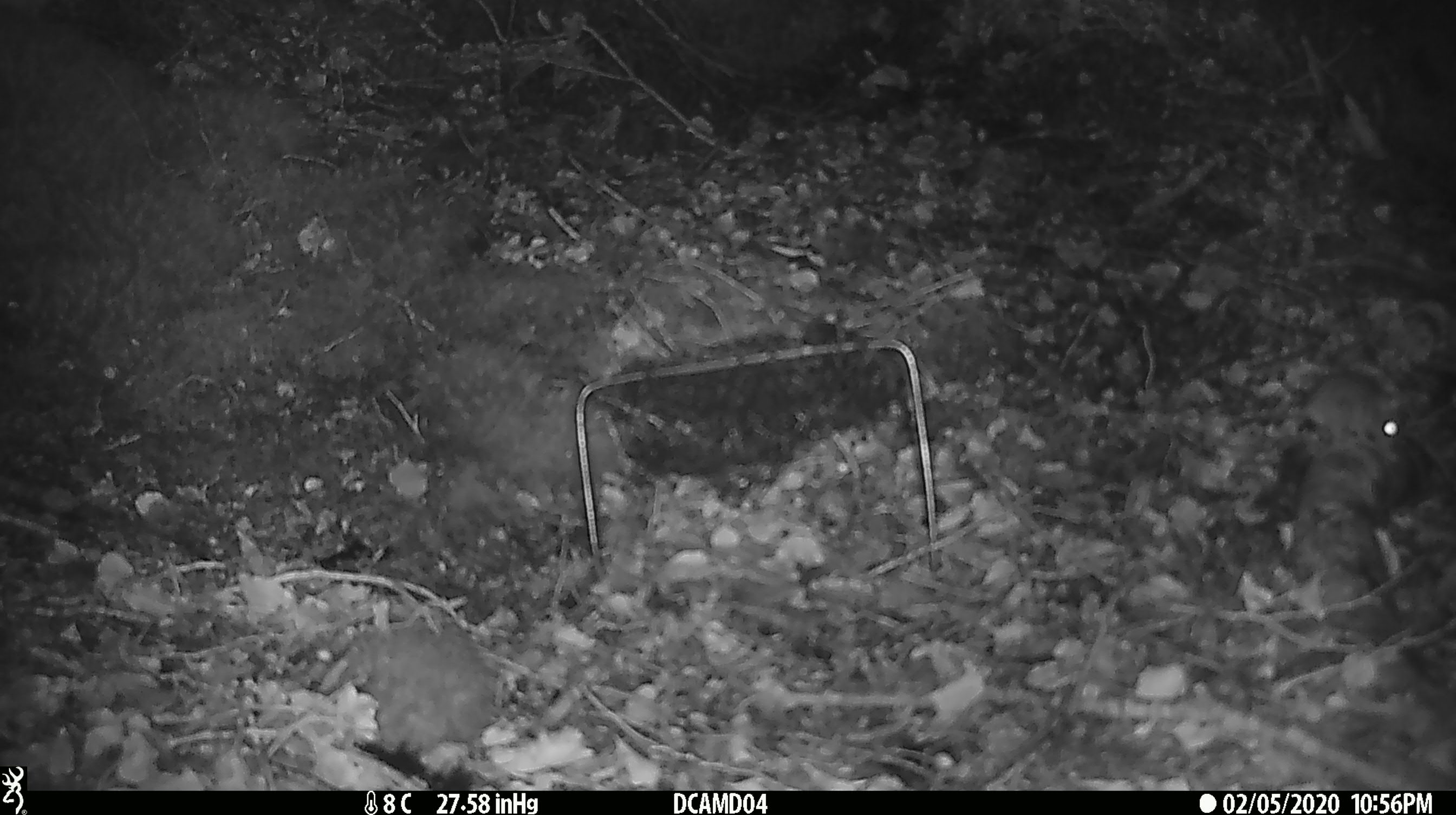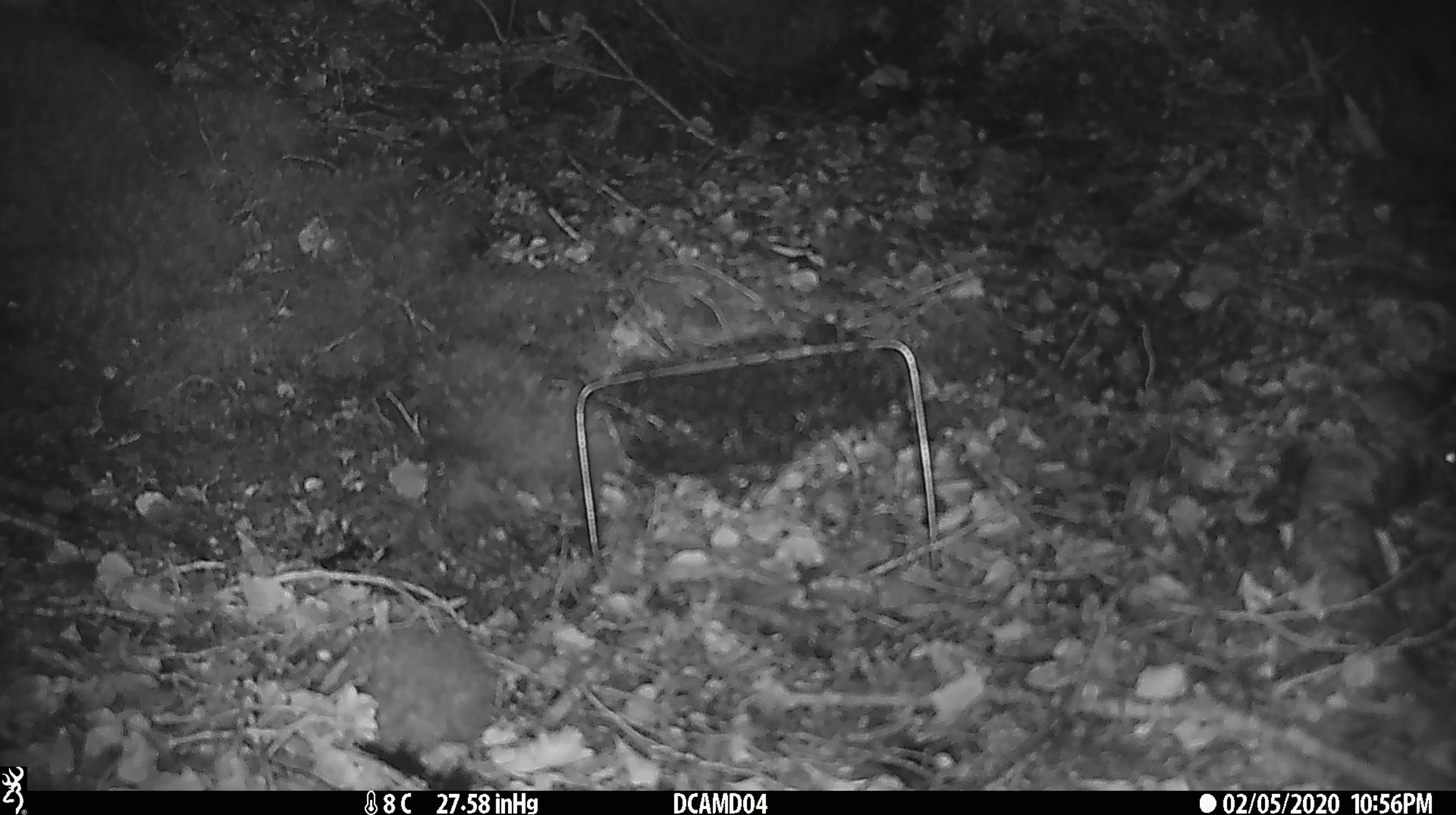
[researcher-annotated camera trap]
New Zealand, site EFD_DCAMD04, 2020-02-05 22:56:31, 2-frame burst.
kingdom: Animalia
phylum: Chordata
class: Mammalia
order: Rodentia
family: Muridae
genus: Mus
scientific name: Mus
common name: mouse